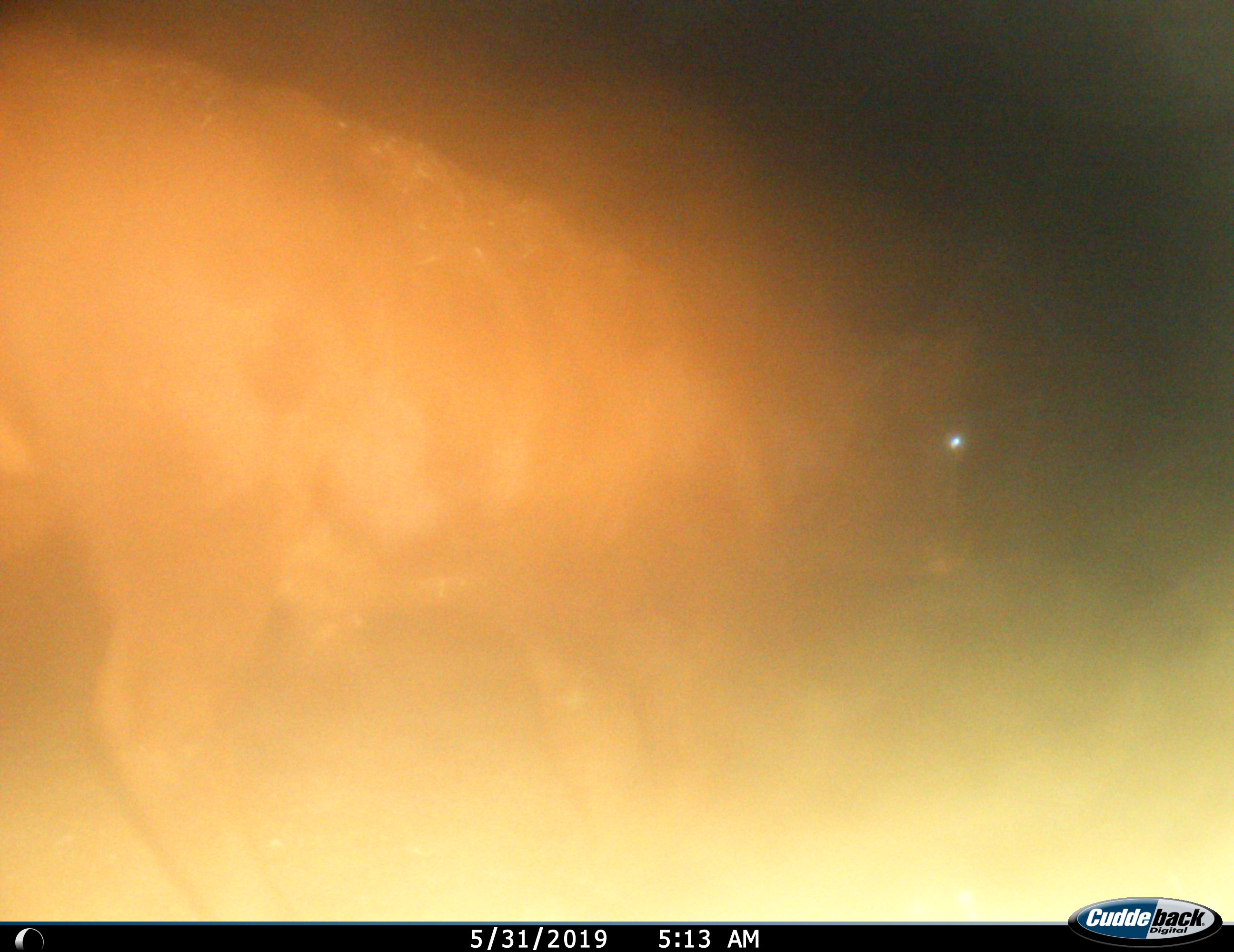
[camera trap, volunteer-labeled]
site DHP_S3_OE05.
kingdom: Animalia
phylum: Chordata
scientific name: Vertebrata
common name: domestic animal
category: domesticanimal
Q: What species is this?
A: Domesticanimal (domestic animal) (Vertebrata).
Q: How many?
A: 1.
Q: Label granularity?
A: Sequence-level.